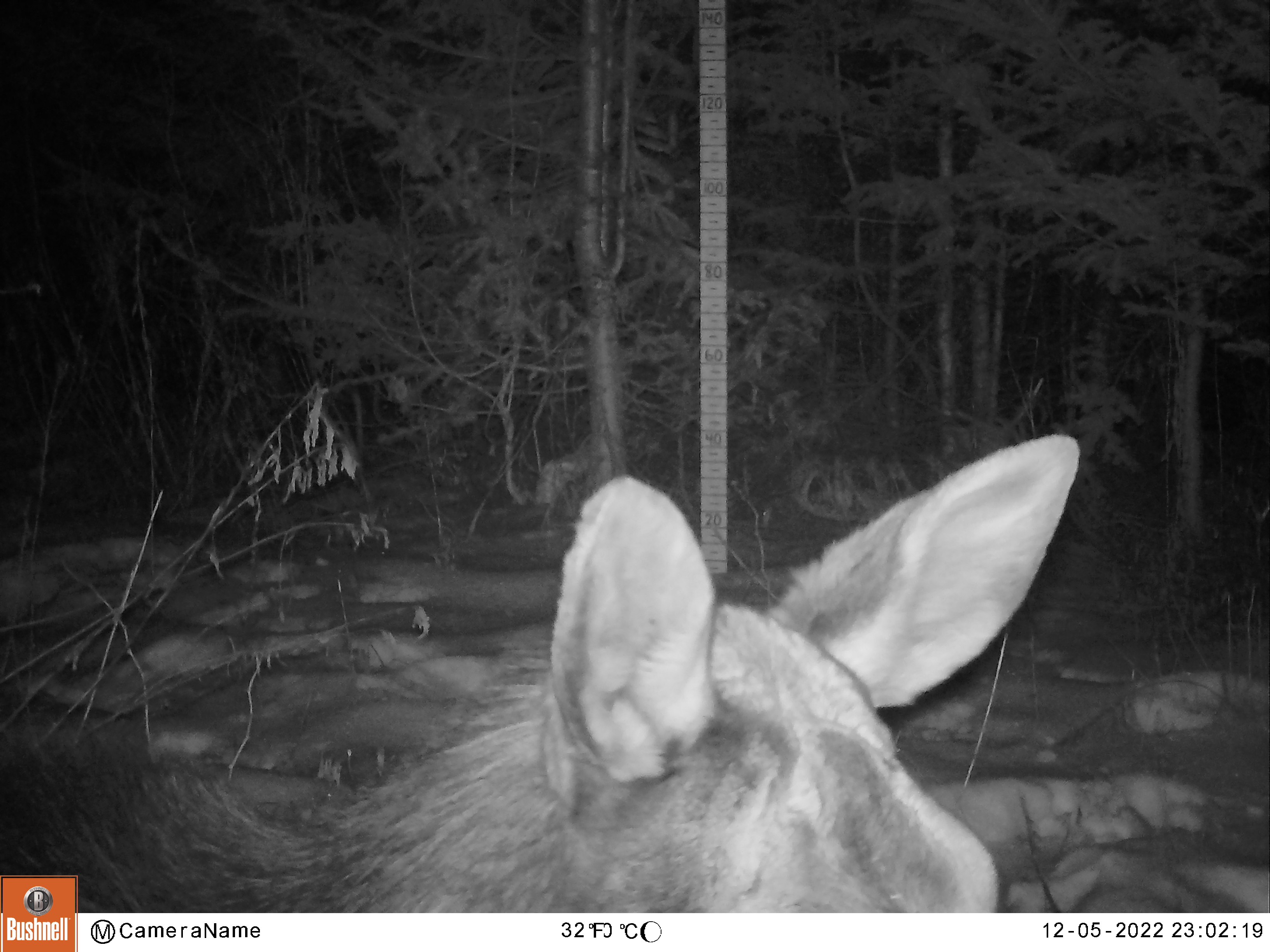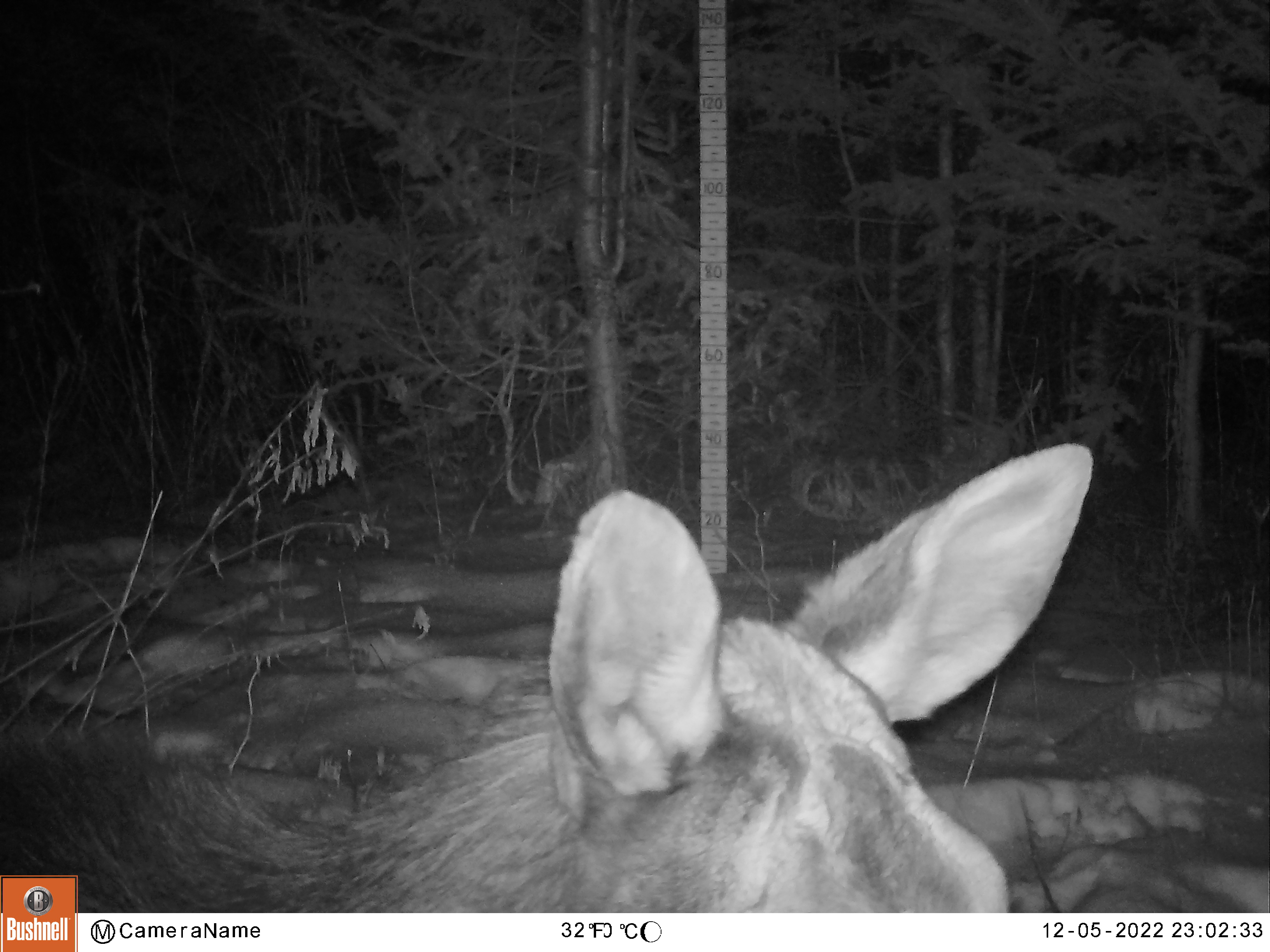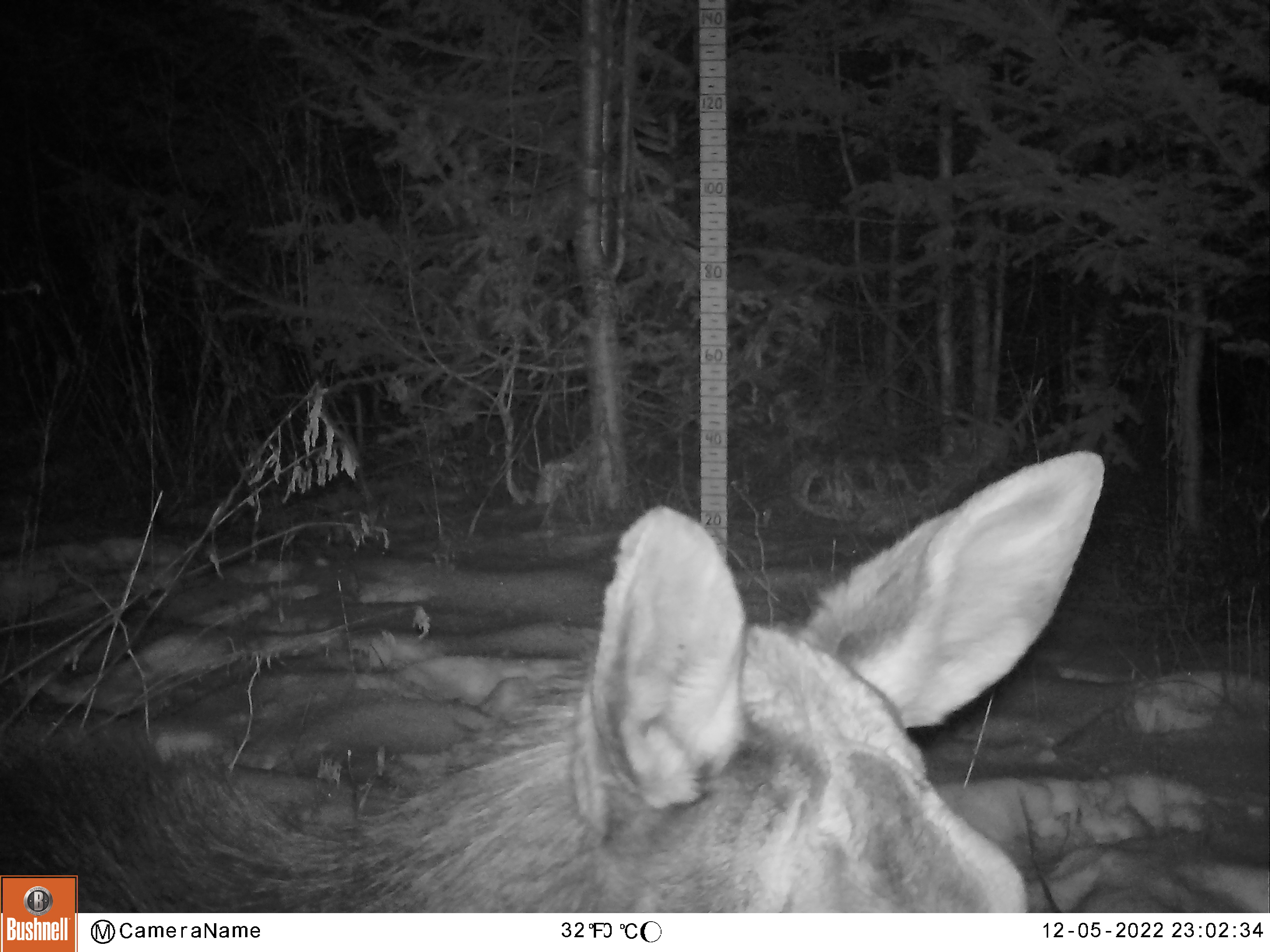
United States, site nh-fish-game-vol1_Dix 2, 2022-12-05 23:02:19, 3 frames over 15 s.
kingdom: Animalia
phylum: Chordata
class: Mammalia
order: Artiodactyla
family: Cervidae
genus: Alces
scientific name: Alces alces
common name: moose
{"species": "moose (Alces alces)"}